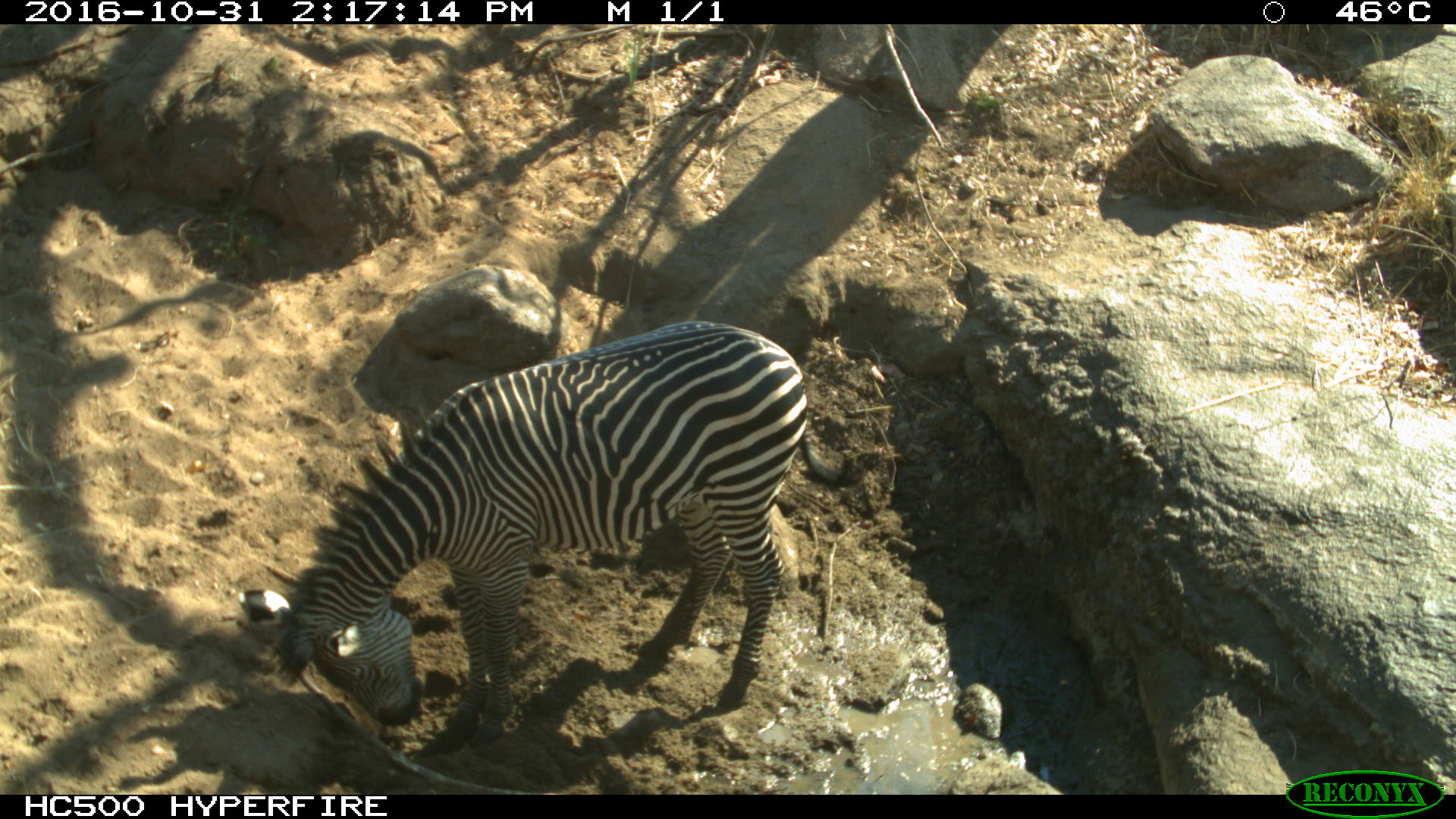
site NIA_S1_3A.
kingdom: Animalia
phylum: Chordata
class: Mammalia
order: Perissodactyla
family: Equidae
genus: Equus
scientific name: Equus quagga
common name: plains zebra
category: zebraplains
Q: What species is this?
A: Zebraplains (plains zebra) (Equus quagga).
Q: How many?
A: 1.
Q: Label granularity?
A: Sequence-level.